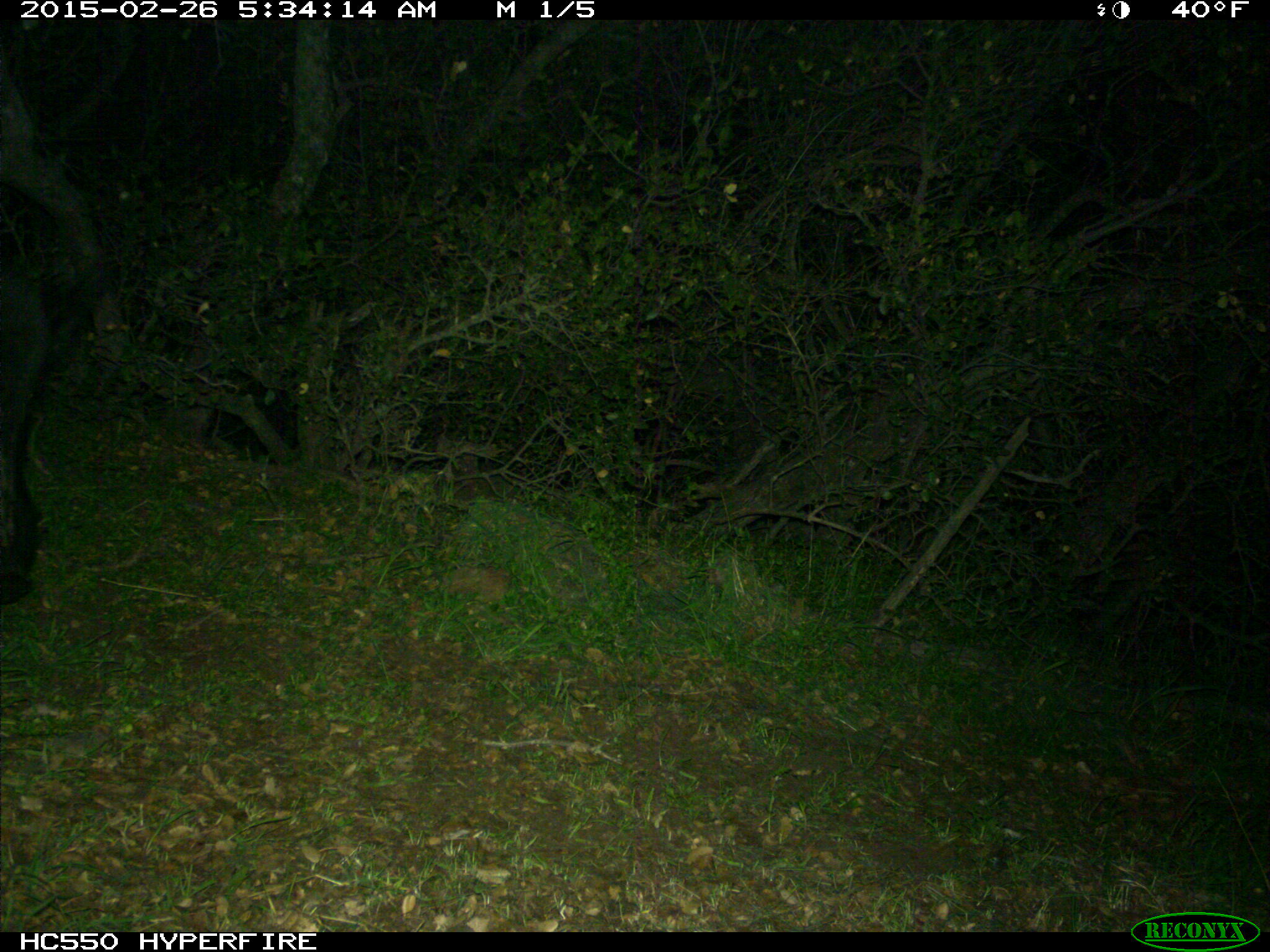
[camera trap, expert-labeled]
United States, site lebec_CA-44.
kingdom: Animalia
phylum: Chordata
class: Mammalia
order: Artiodactyla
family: Suidae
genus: Sus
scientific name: Sus scrofa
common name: wild boar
Sus scrofa (wild boar).